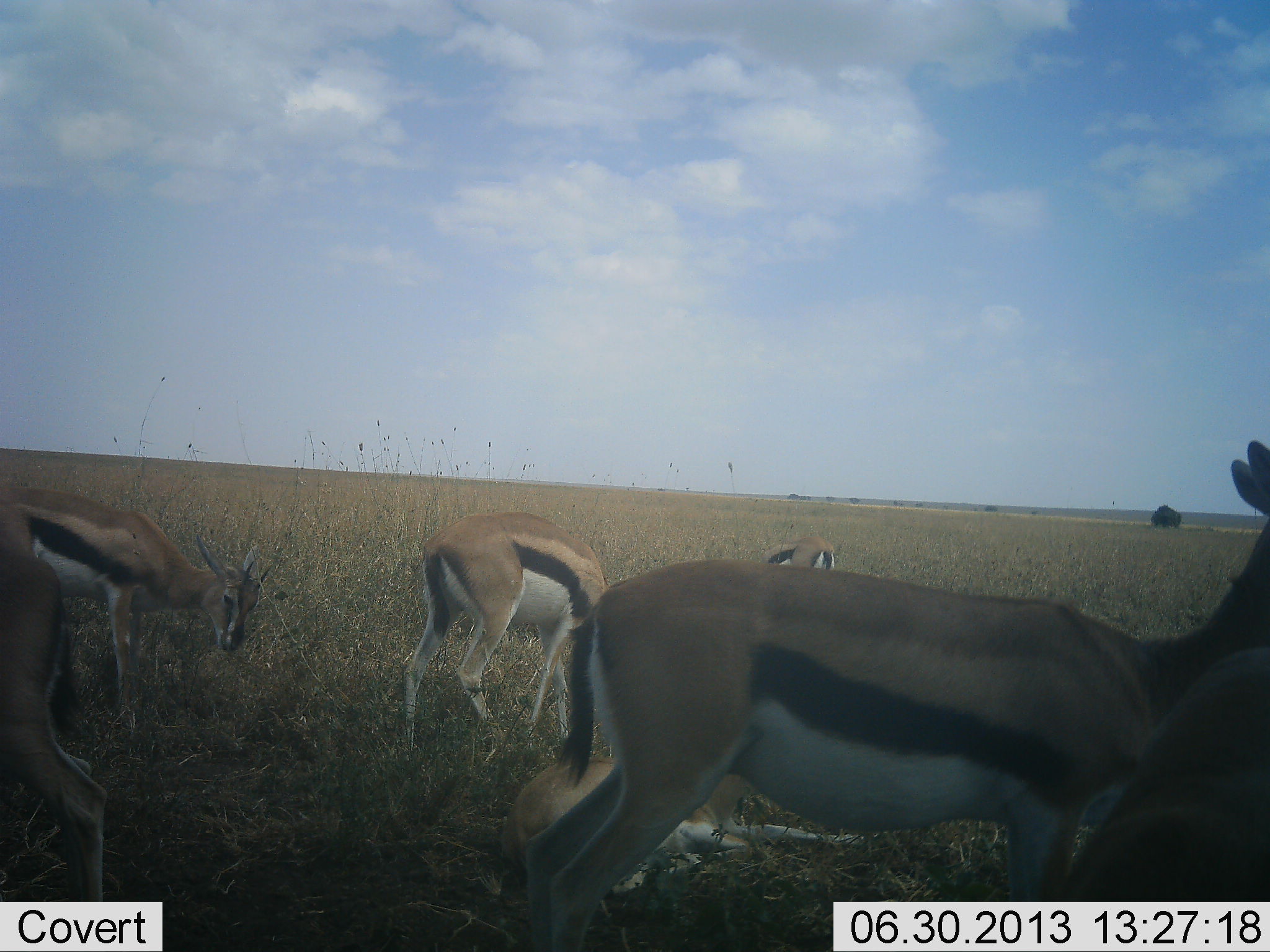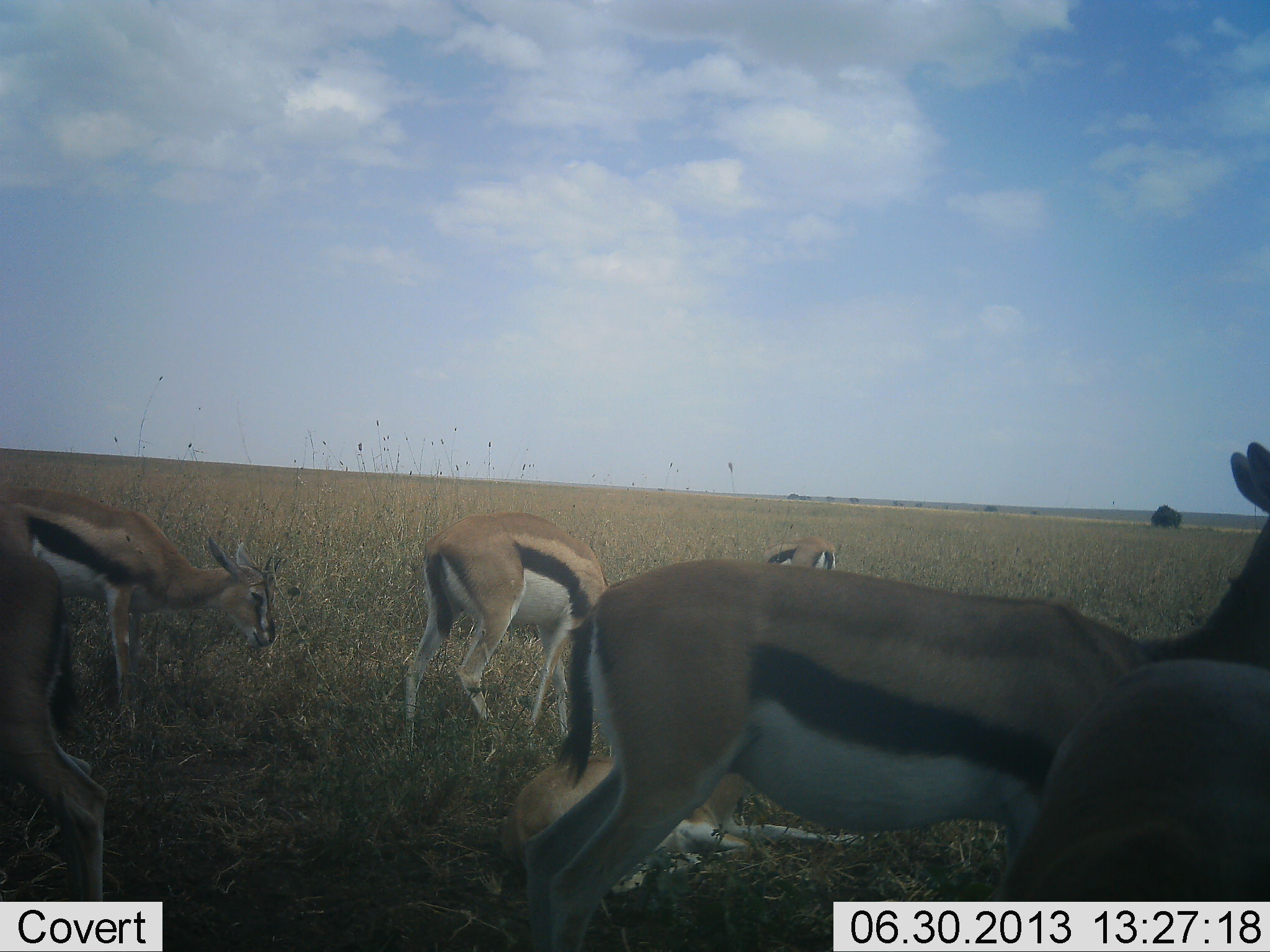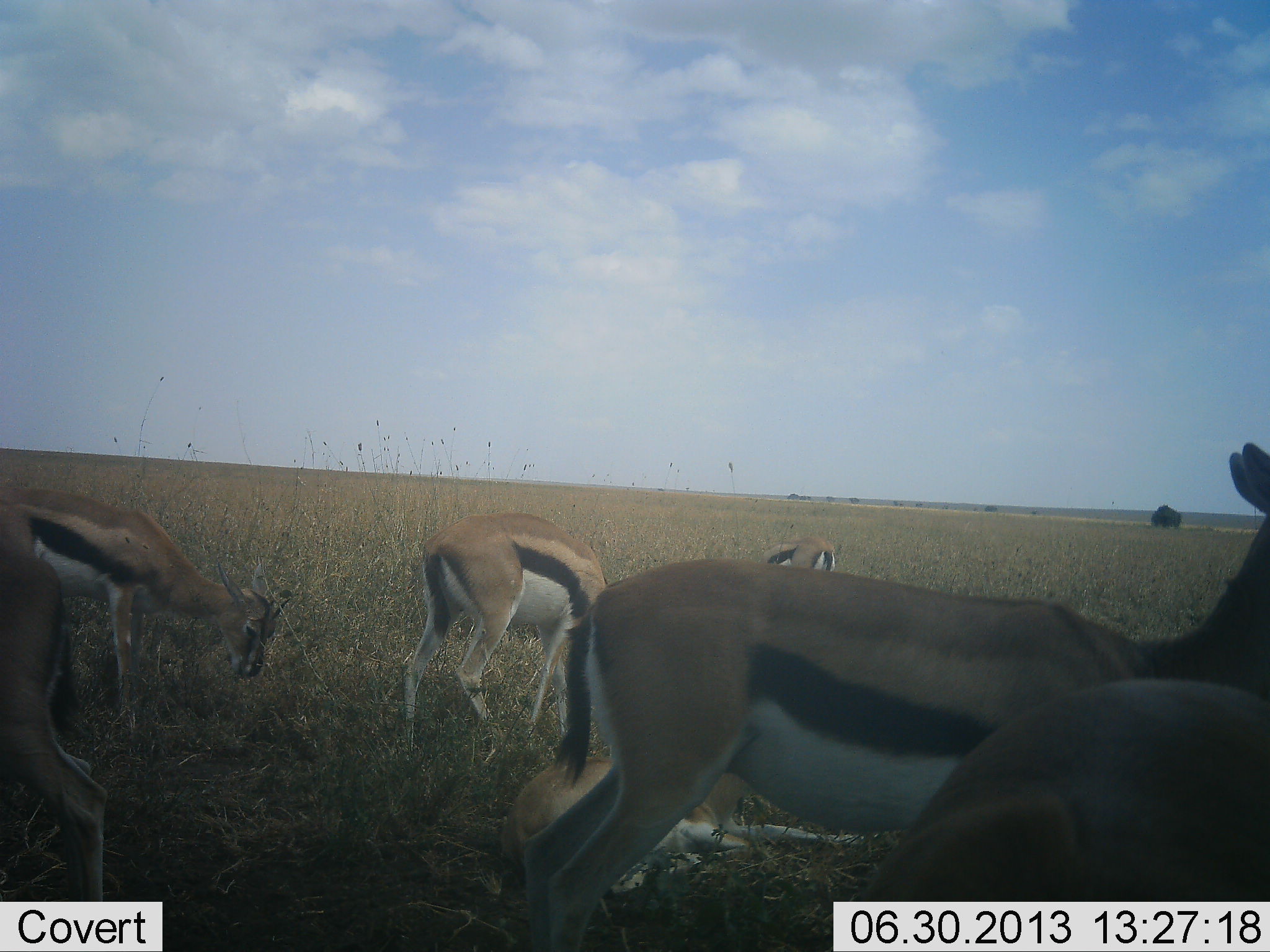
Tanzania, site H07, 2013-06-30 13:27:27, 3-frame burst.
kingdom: Animalia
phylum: Chordata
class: Mammalia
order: Artiodactyla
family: Bovidae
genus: Eudorcas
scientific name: Eudorcas thomsonii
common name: thomson's gazelle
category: gazellethomsons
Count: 6.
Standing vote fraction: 67%.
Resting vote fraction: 41%.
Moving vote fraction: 0%.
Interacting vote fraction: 4%.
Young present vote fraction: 4%.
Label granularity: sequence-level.